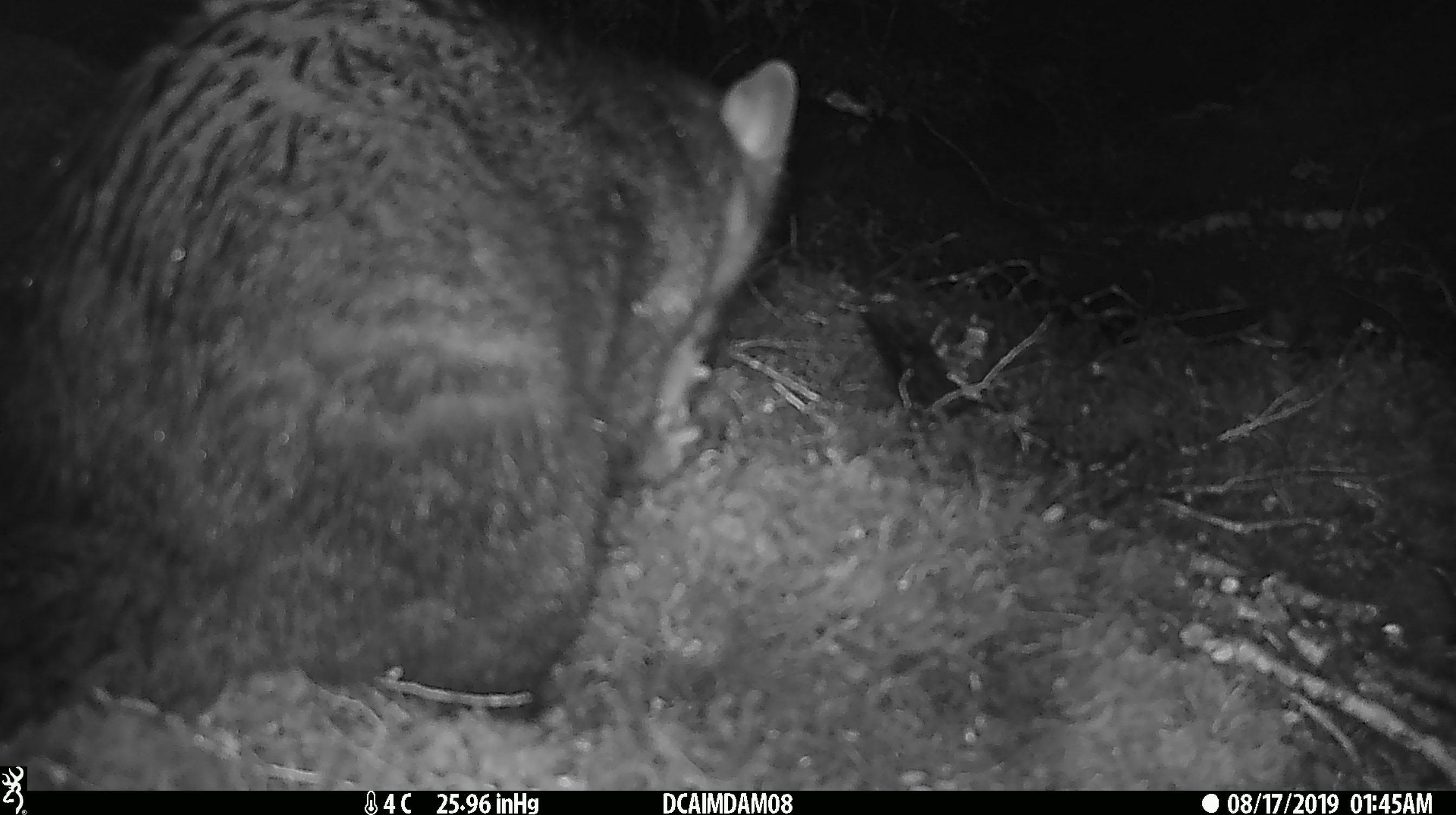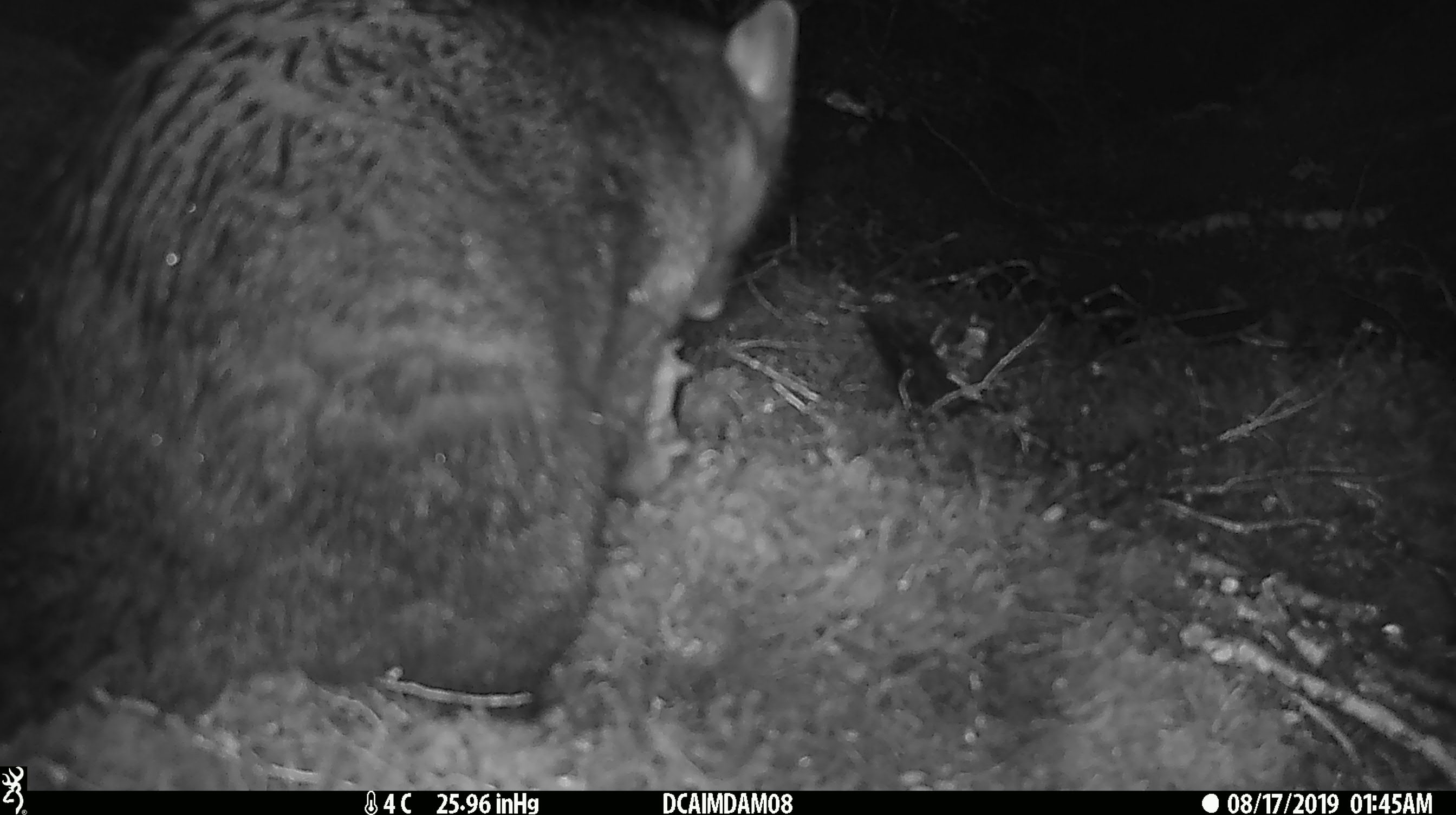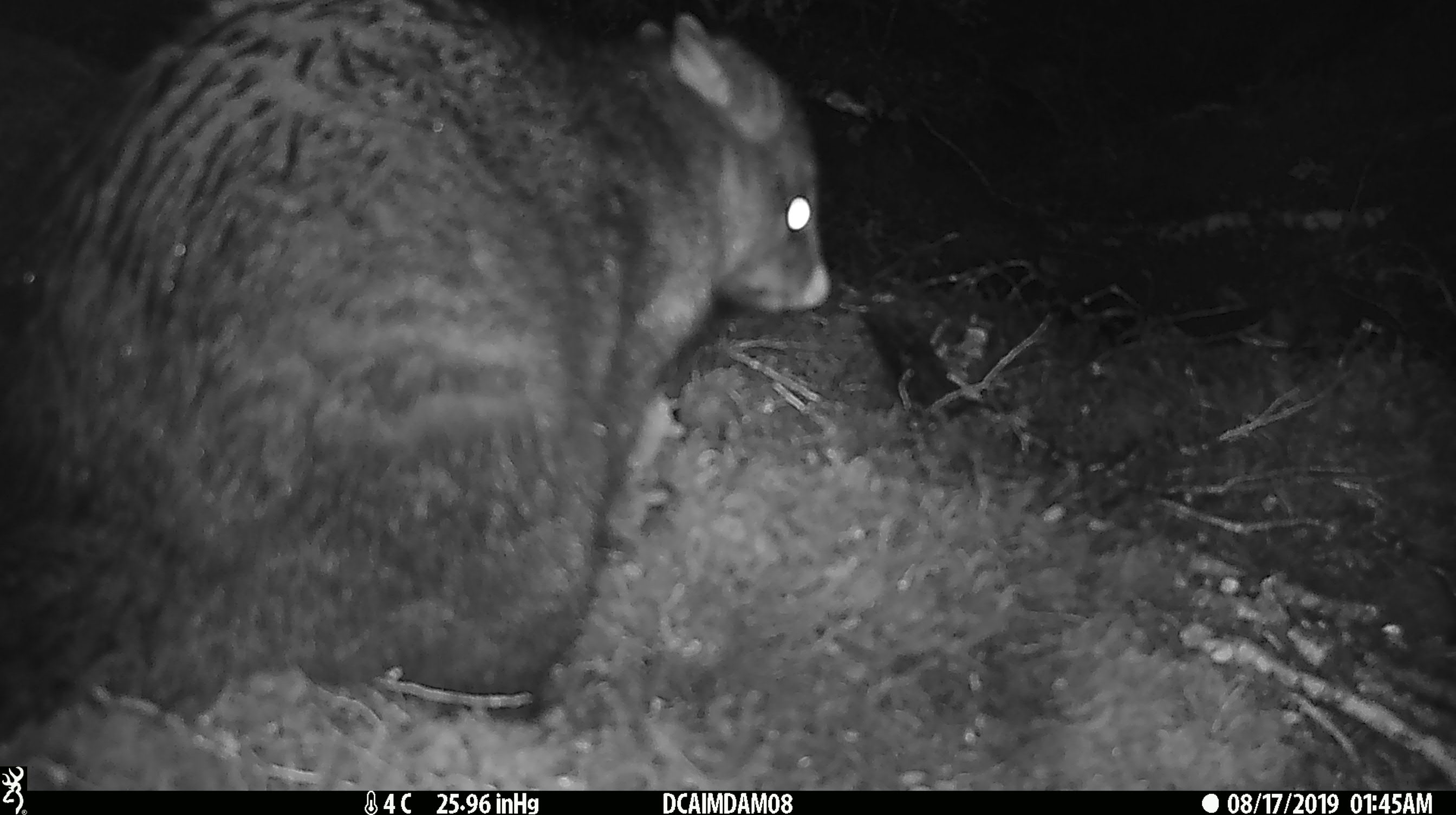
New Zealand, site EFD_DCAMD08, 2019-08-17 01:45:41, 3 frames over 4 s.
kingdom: Animalia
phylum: Chordata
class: Mammalia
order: Diprotodontia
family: Phalangeridae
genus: Trichosurus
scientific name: Trichosurus vulpecula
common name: common brushtail possum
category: possum